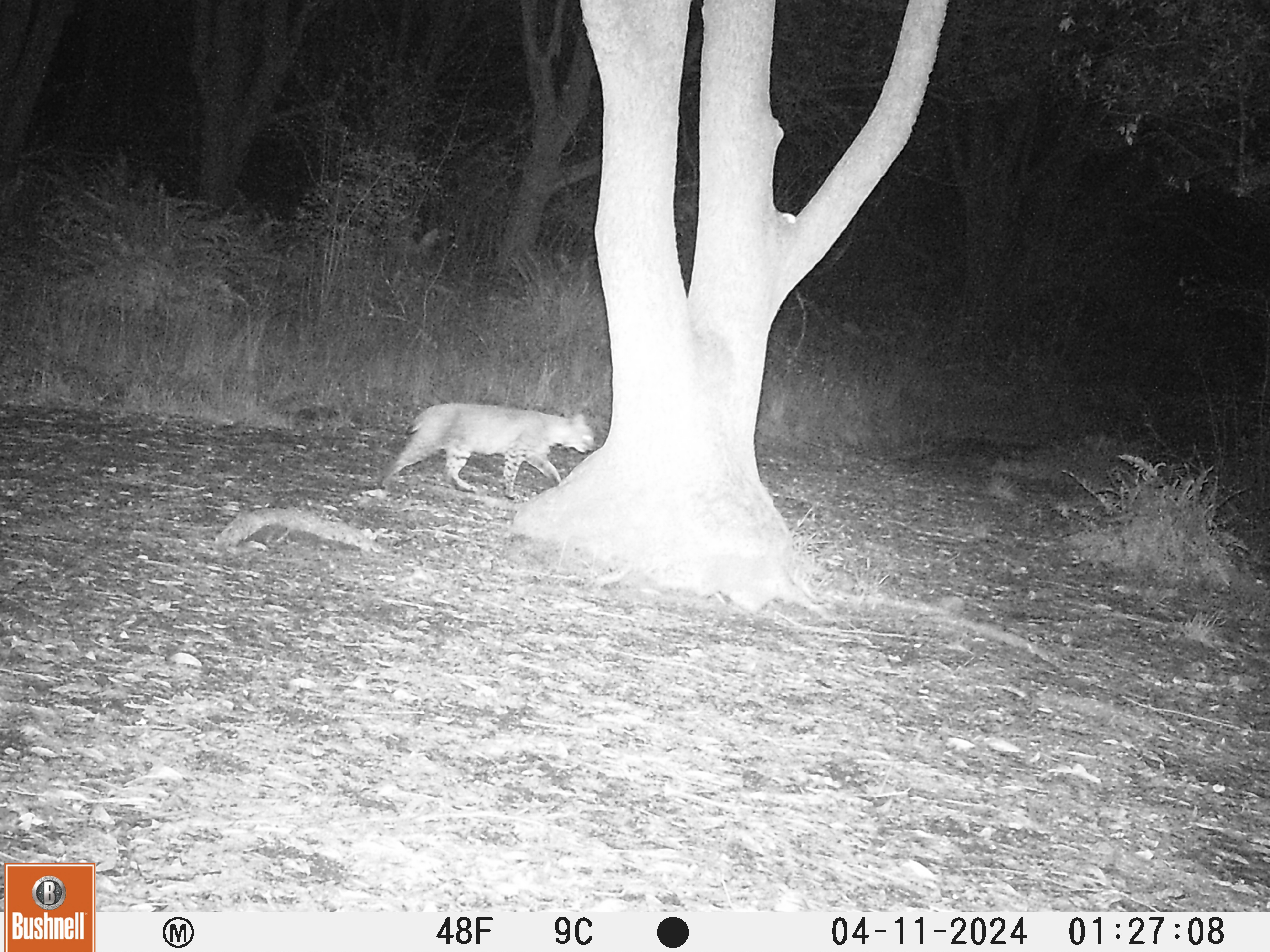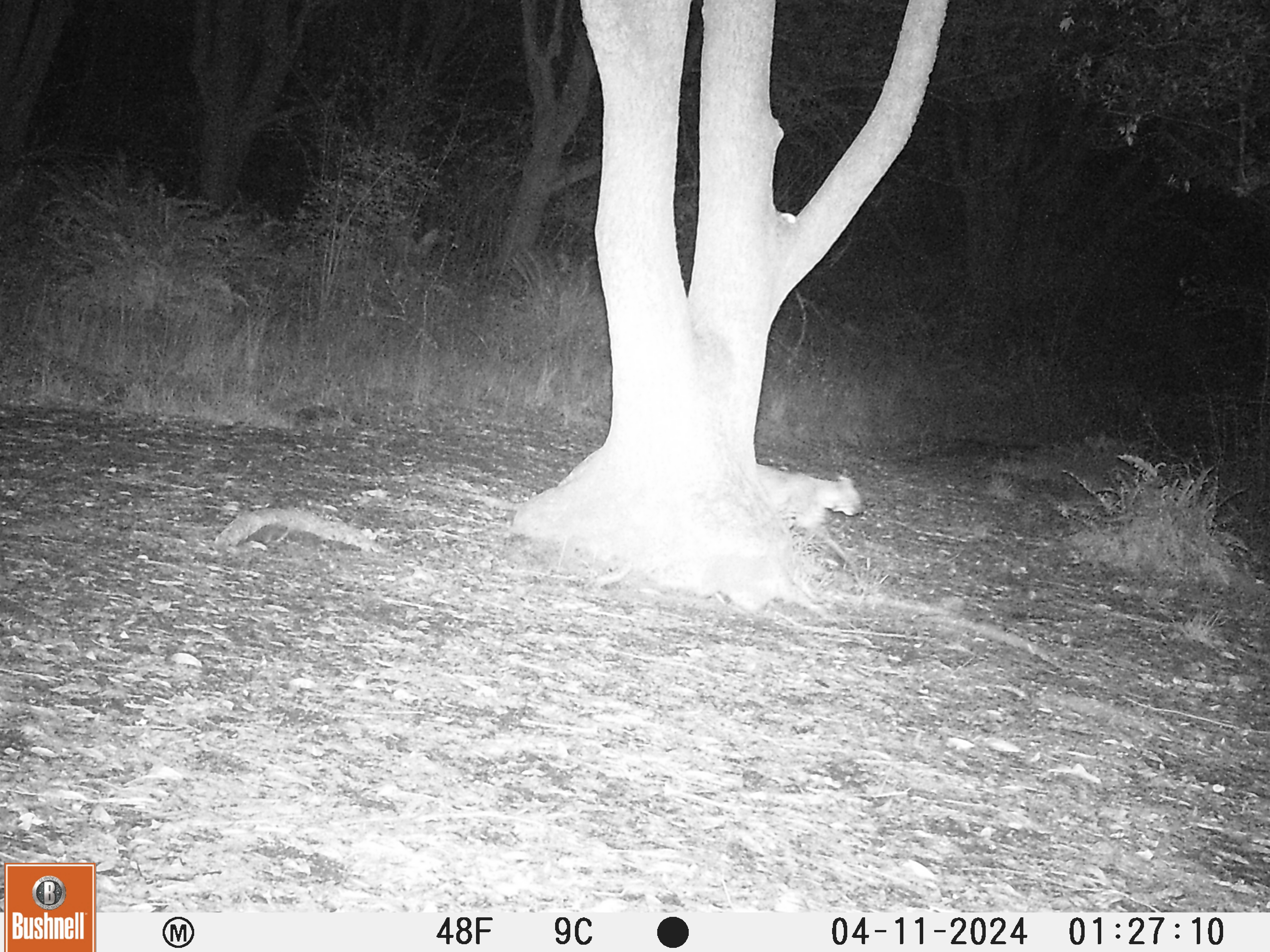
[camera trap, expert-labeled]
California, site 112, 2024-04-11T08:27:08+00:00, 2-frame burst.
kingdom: Animalia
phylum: Chordata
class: Mammalia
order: Carnivora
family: Felidae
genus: Lynx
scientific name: Lynx rufus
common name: bobcat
Bobcat (Lynx rufus).